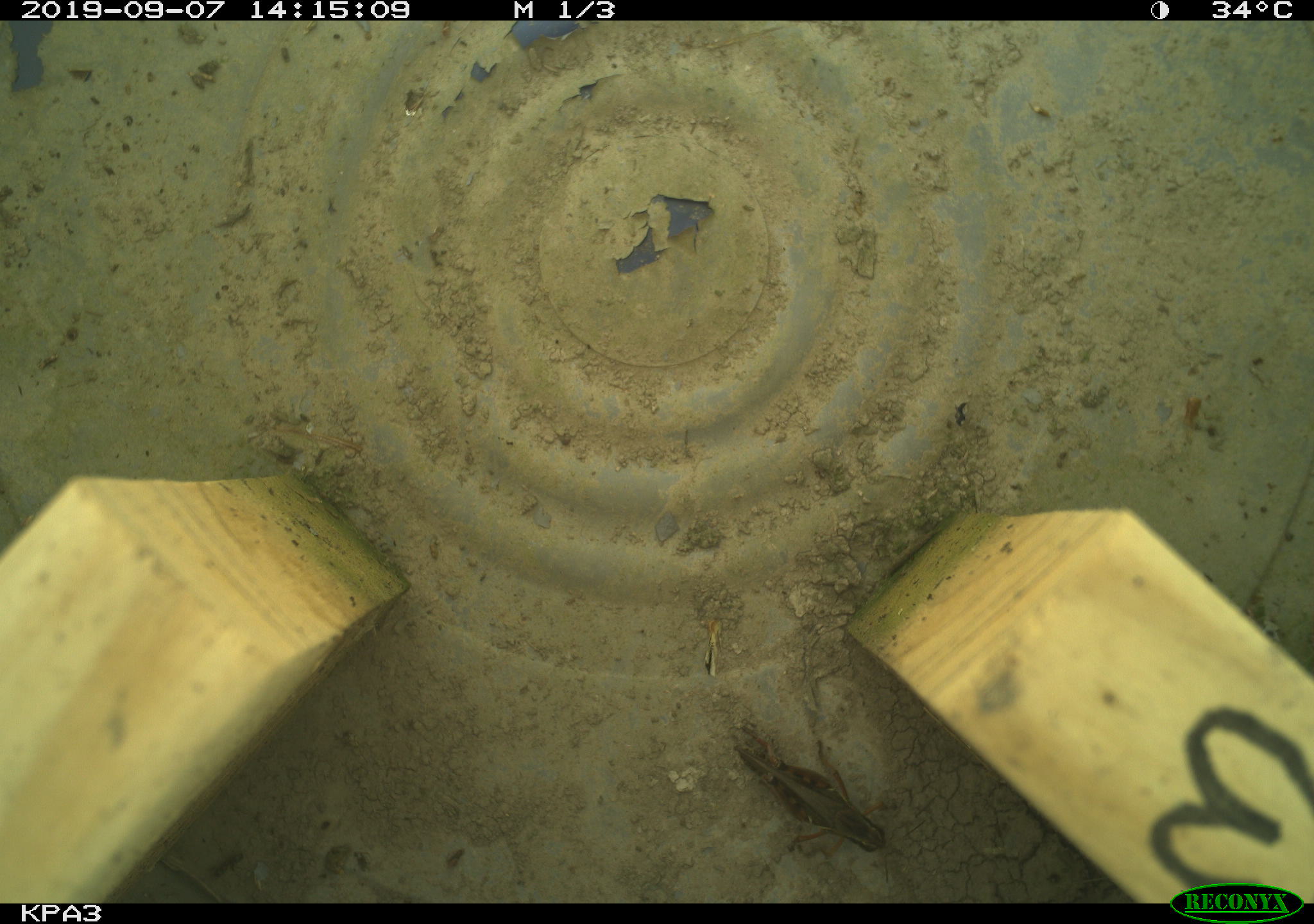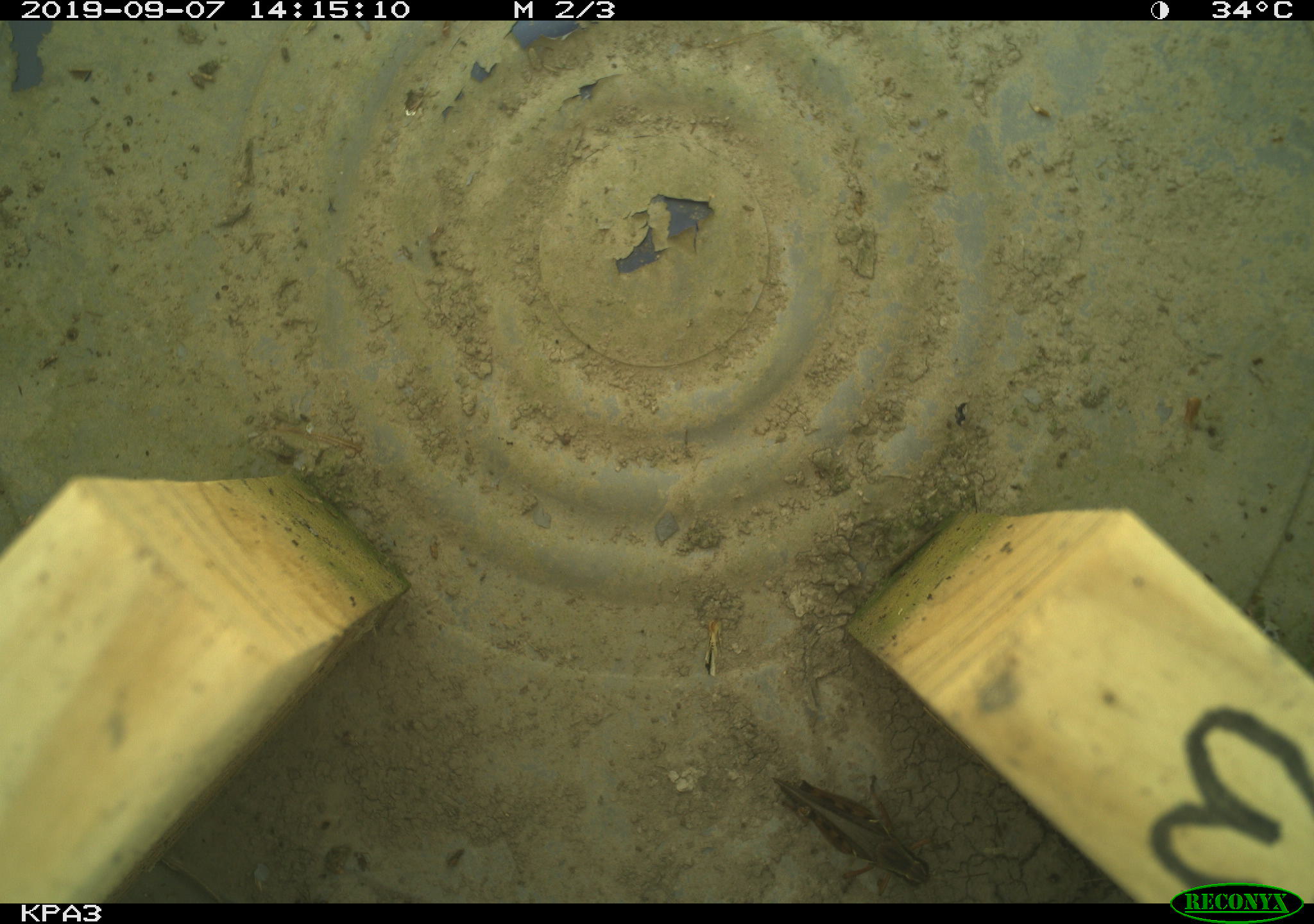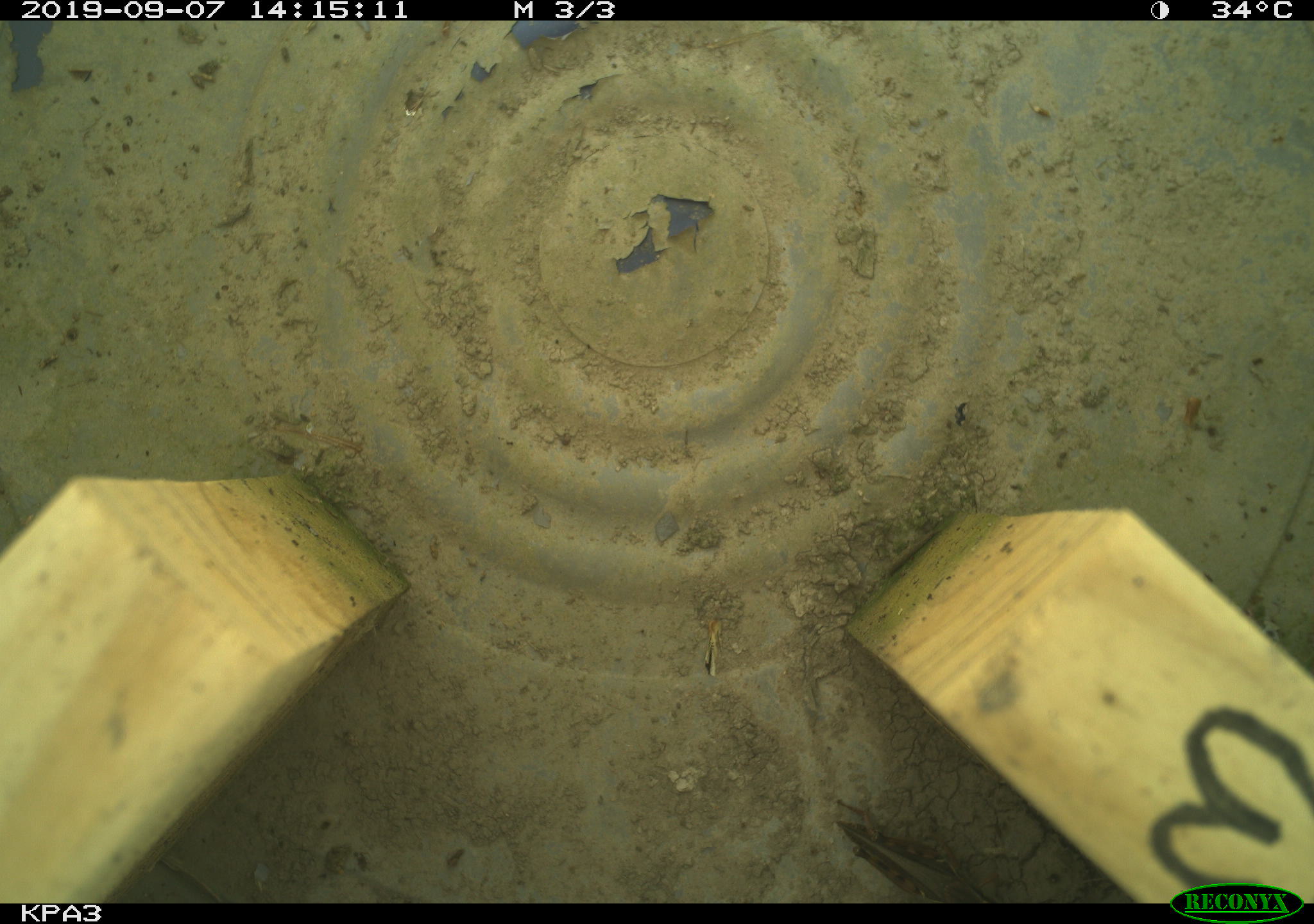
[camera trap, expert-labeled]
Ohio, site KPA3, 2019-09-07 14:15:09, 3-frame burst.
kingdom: Animalia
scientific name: Animalia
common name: animal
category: invertebrate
Invertebrate (animal) (Animalia).